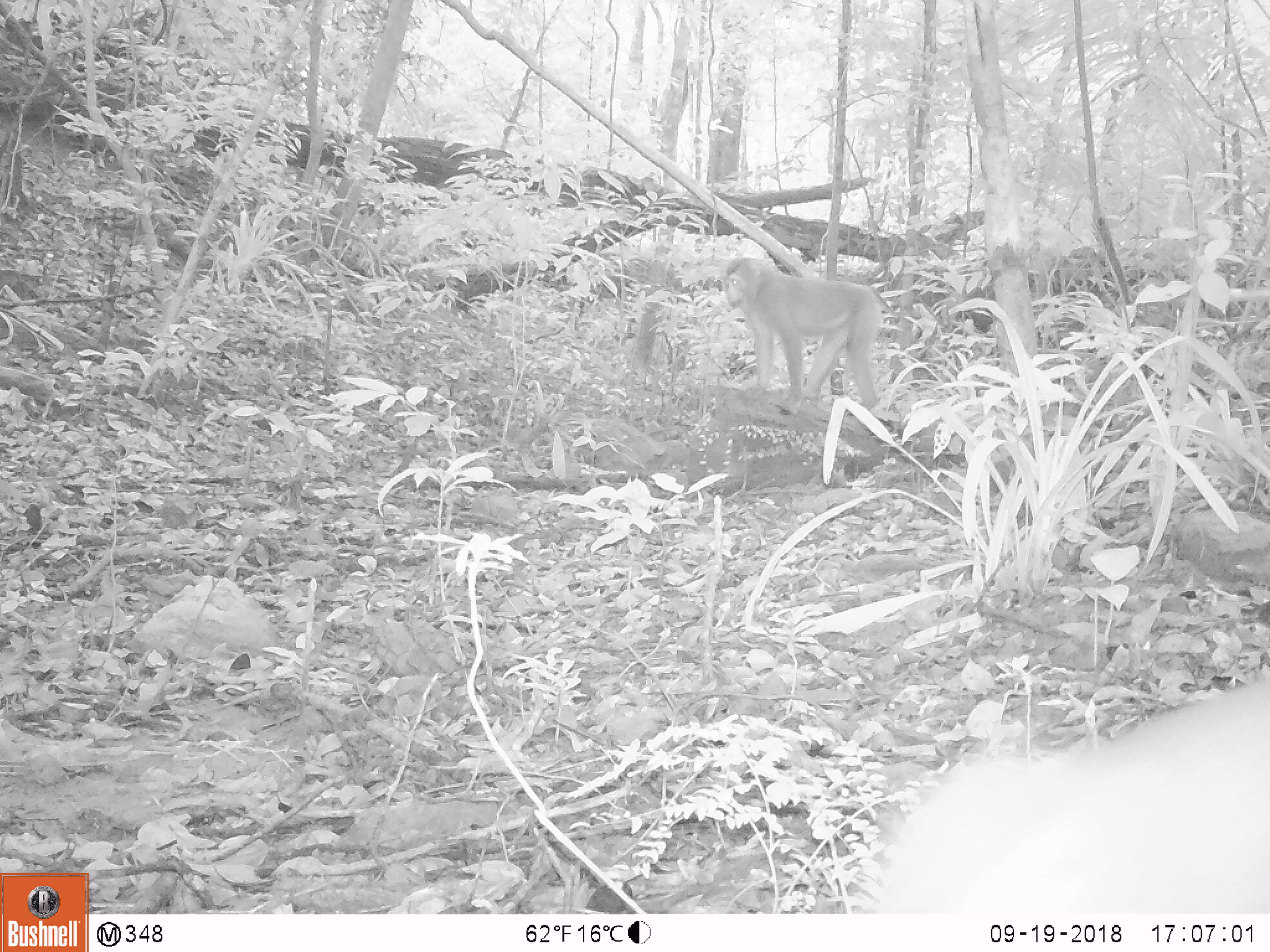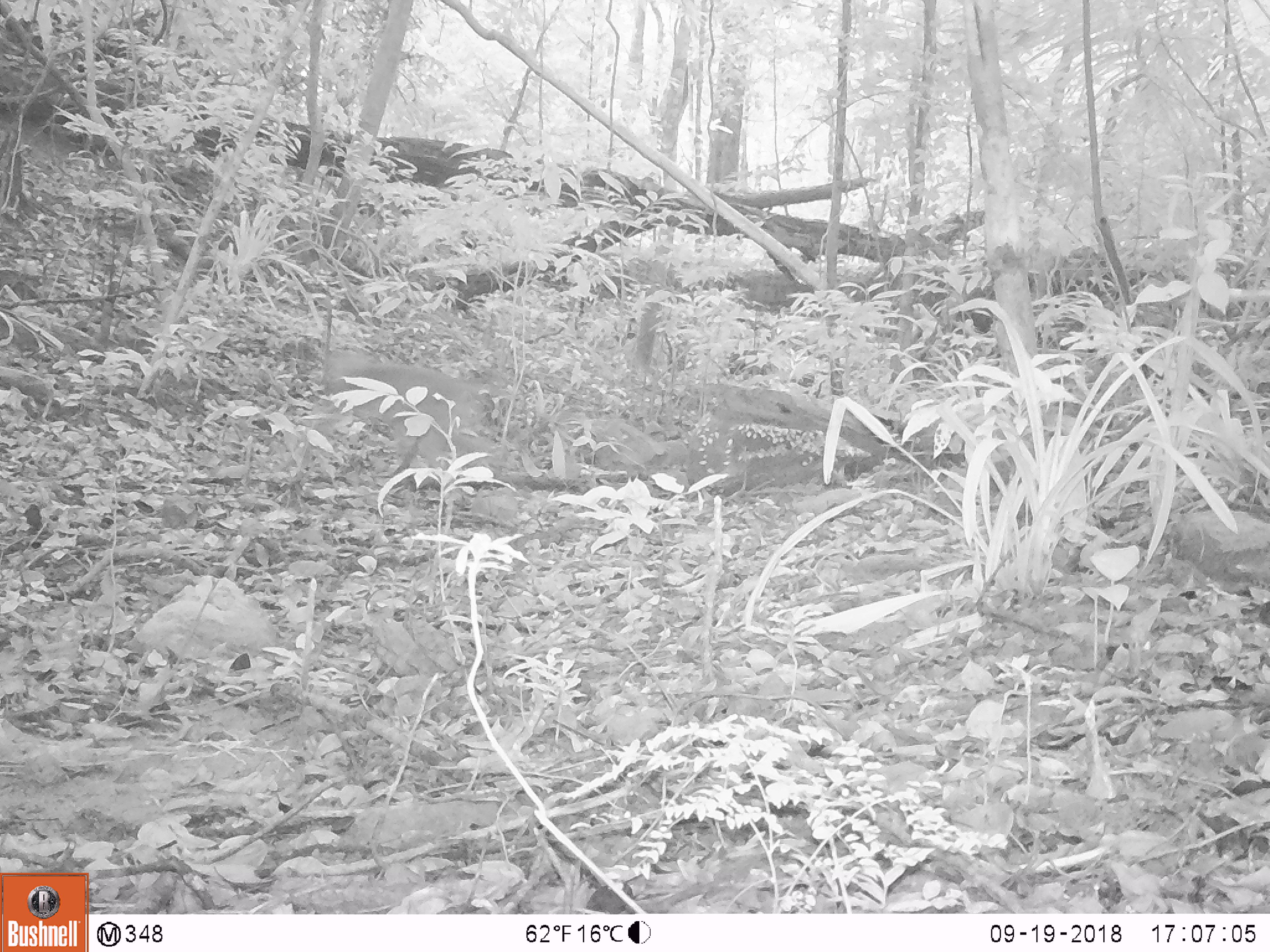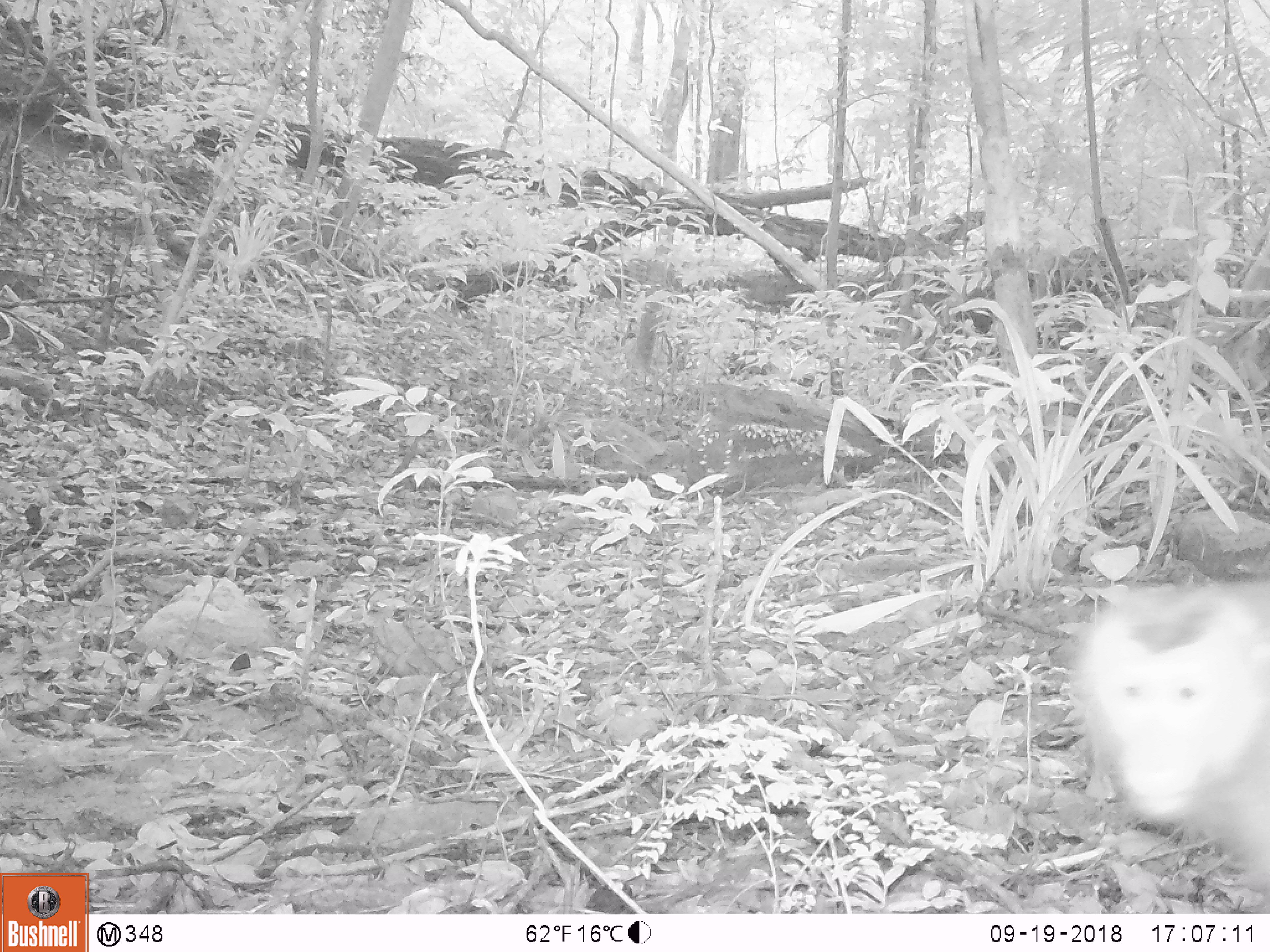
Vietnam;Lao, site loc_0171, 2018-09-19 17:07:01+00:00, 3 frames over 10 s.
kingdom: Animalia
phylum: Chordata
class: Mammalia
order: Primates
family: Cercopithecidae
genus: Macaca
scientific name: Macaca nemestrina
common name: pig-tailed macaque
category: pig tailed macaque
Pig tailed macaque (pig-tailed macaque) (Macaca nemestrina). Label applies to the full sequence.